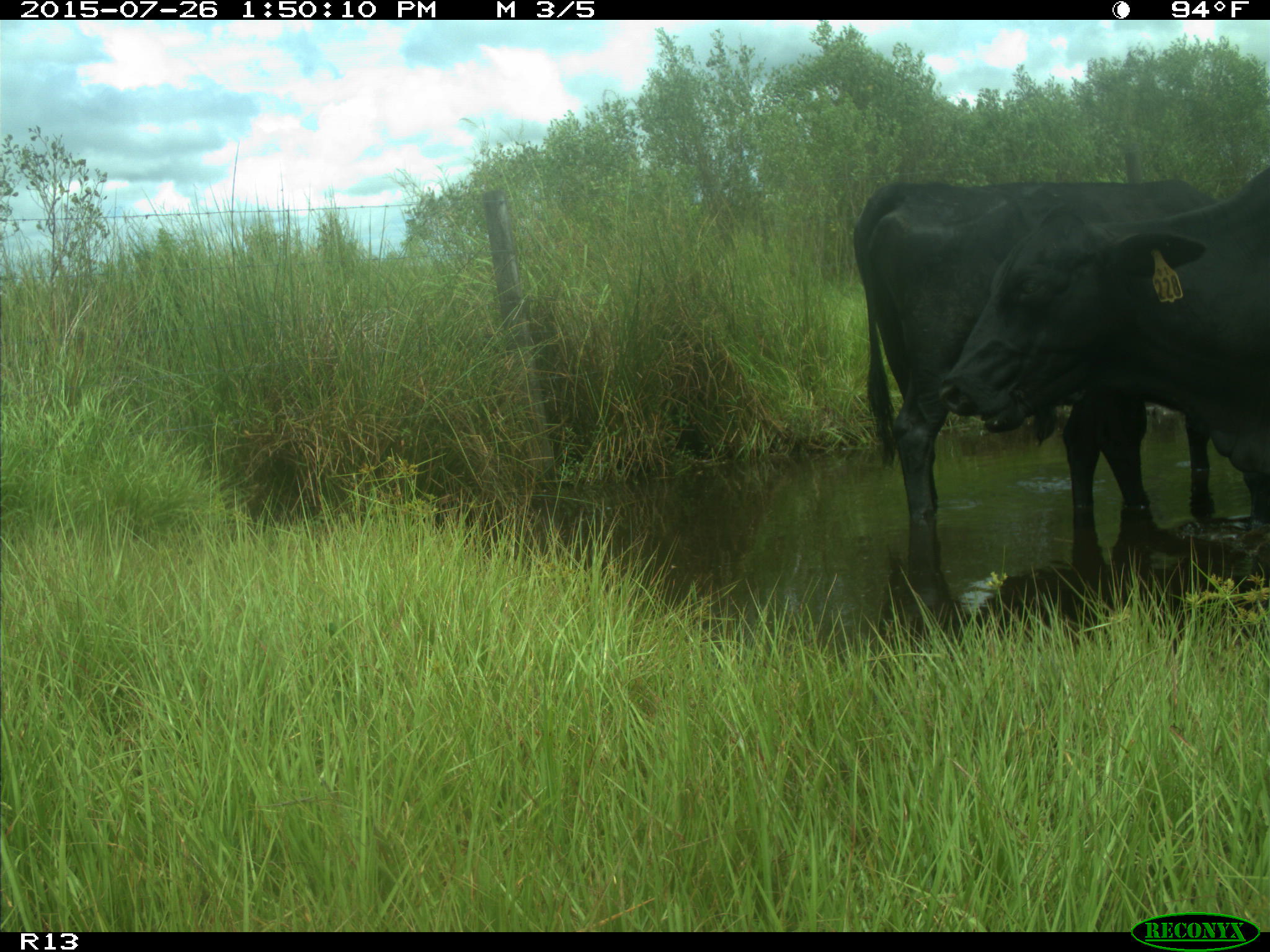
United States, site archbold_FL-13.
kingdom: Animalia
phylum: Chordata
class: Mammalia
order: Artiodactyla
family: Bovidae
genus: Bos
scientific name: Bos taurus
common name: domestic cow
Bos taurus (domestic cow).